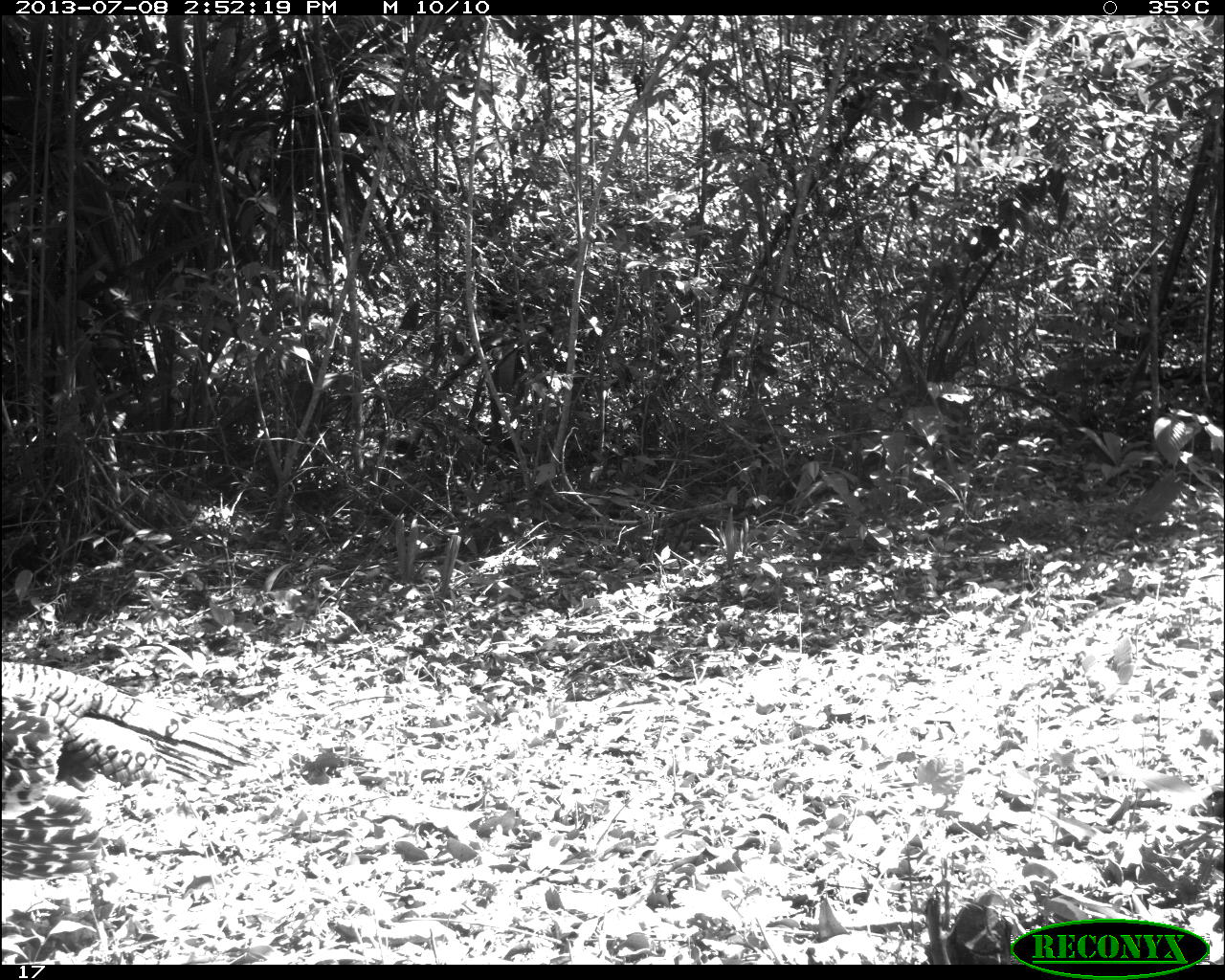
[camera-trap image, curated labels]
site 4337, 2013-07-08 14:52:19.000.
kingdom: Animalia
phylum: Chordata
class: Aves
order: Galliformes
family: Phasianidae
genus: Meleagris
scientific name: Meleagris ocellata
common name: ocellated turkey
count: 1